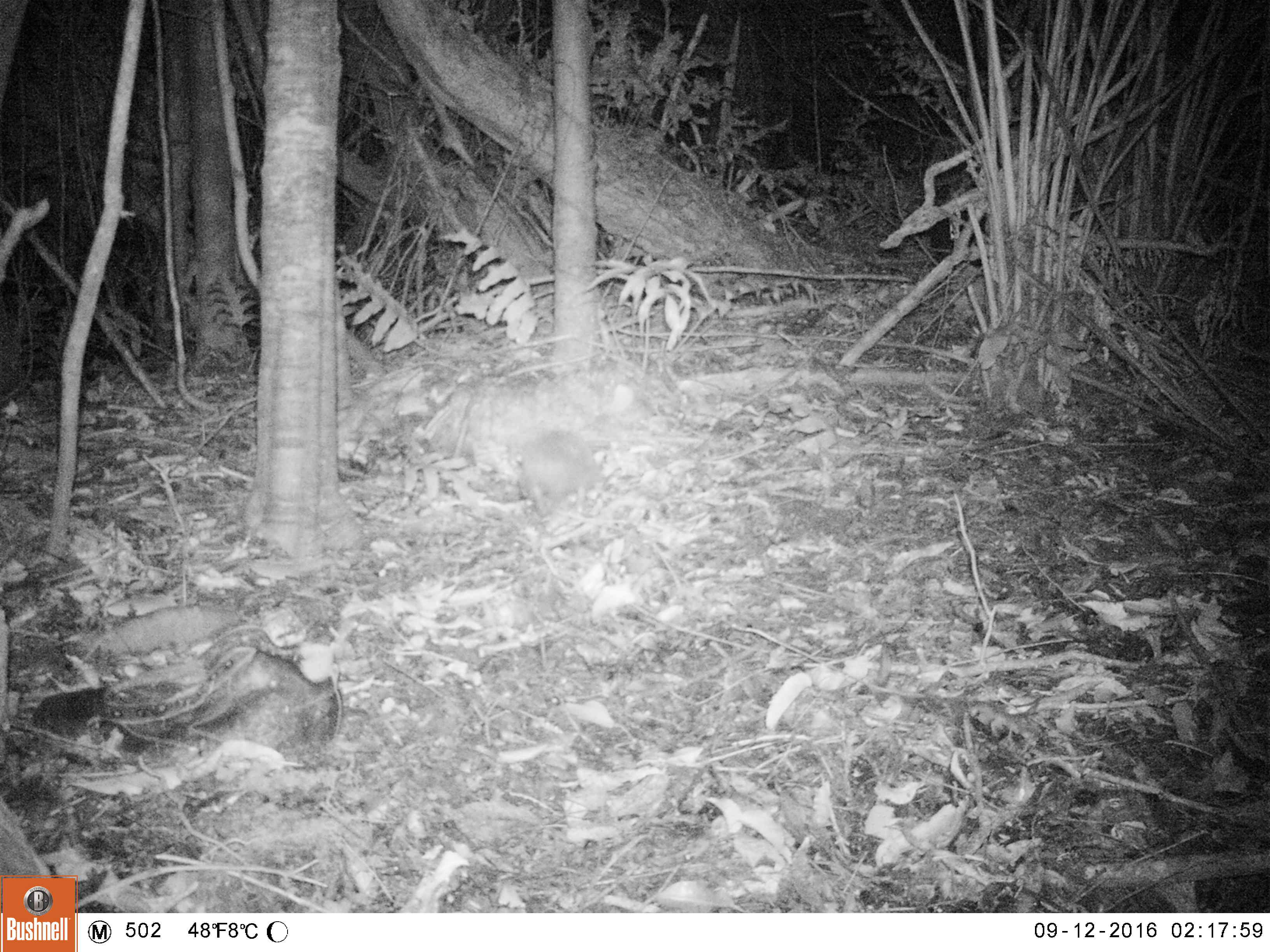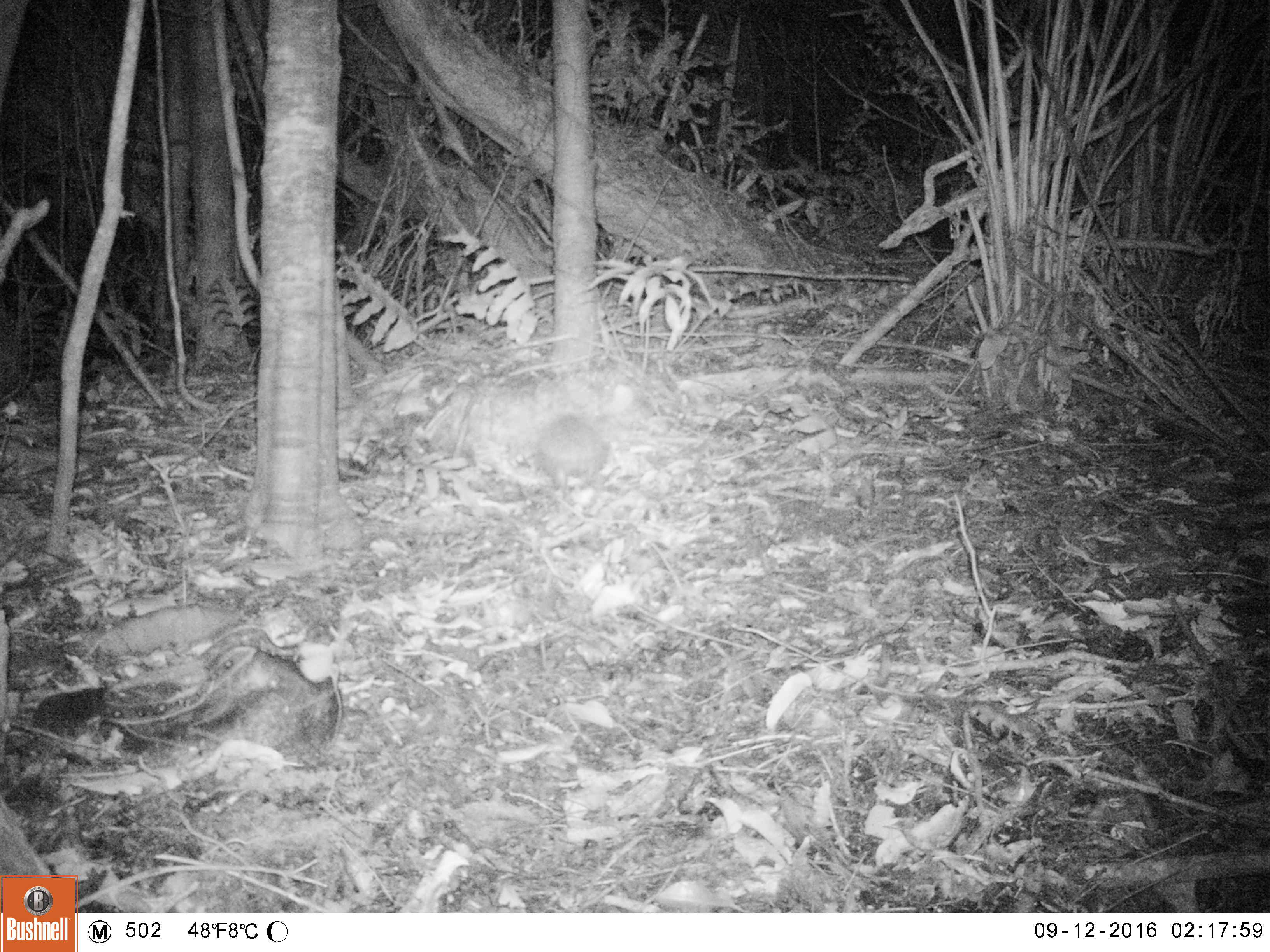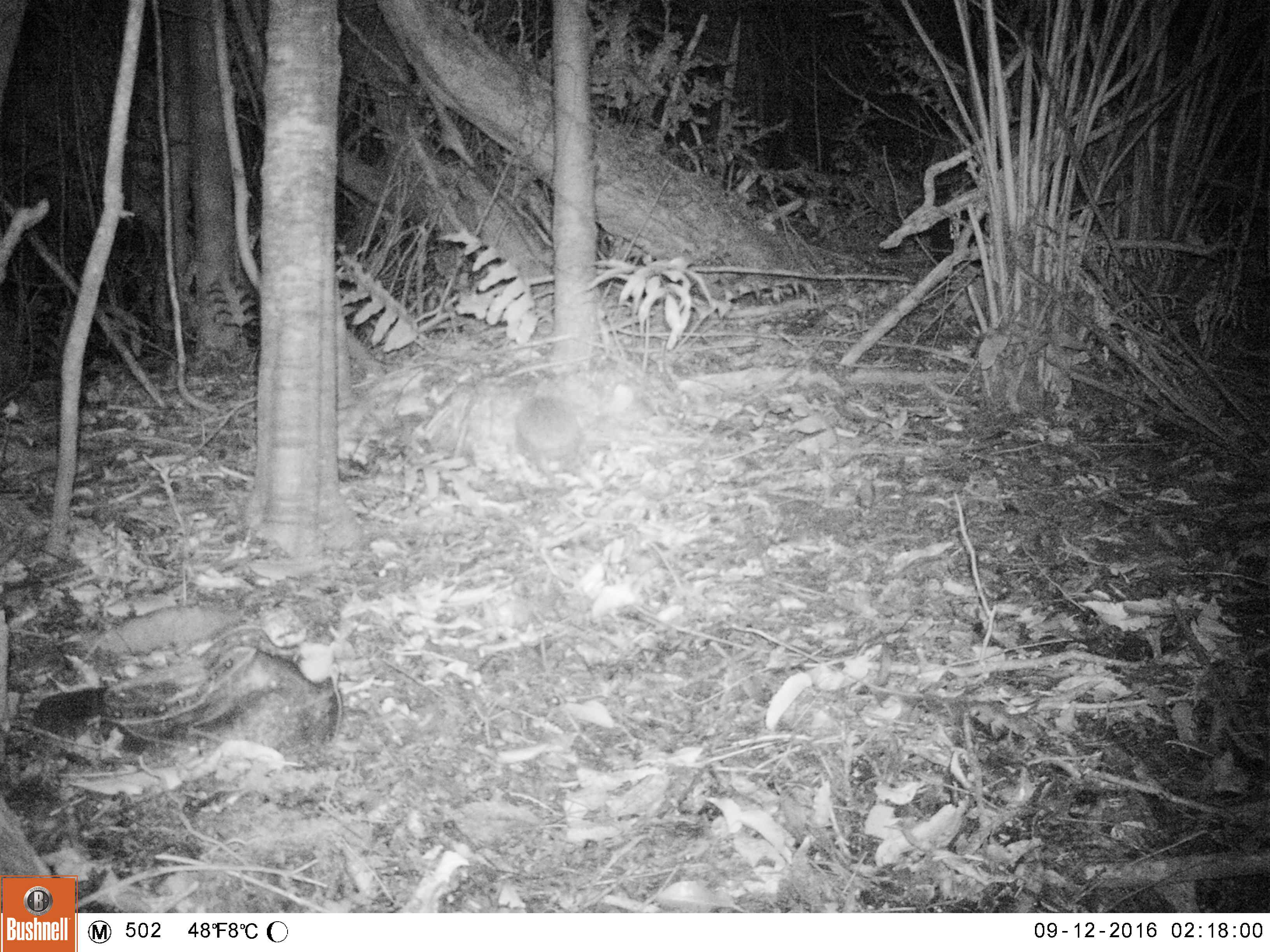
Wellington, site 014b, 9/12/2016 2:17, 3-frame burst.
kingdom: Animalia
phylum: Chordata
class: Mammalia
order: Eulipotyphla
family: Erinaceidae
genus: Erinaceus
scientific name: Erinaceus europaeus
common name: hedgehog